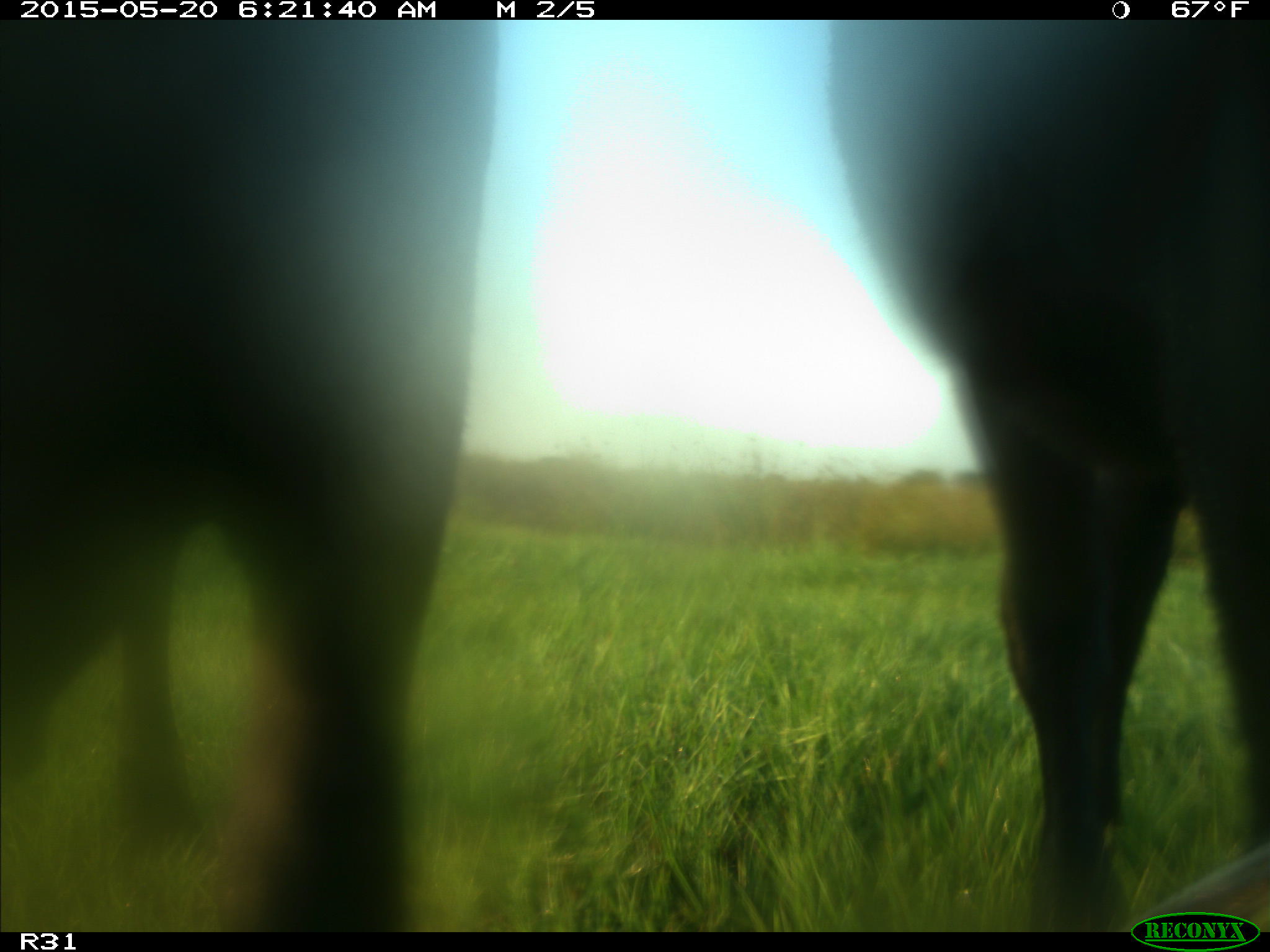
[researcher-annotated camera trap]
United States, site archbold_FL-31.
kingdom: Animalia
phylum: Chordata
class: Mammalia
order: Artiodactyla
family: Bovidae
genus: Bos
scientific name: Bos taurus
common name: domestic cow